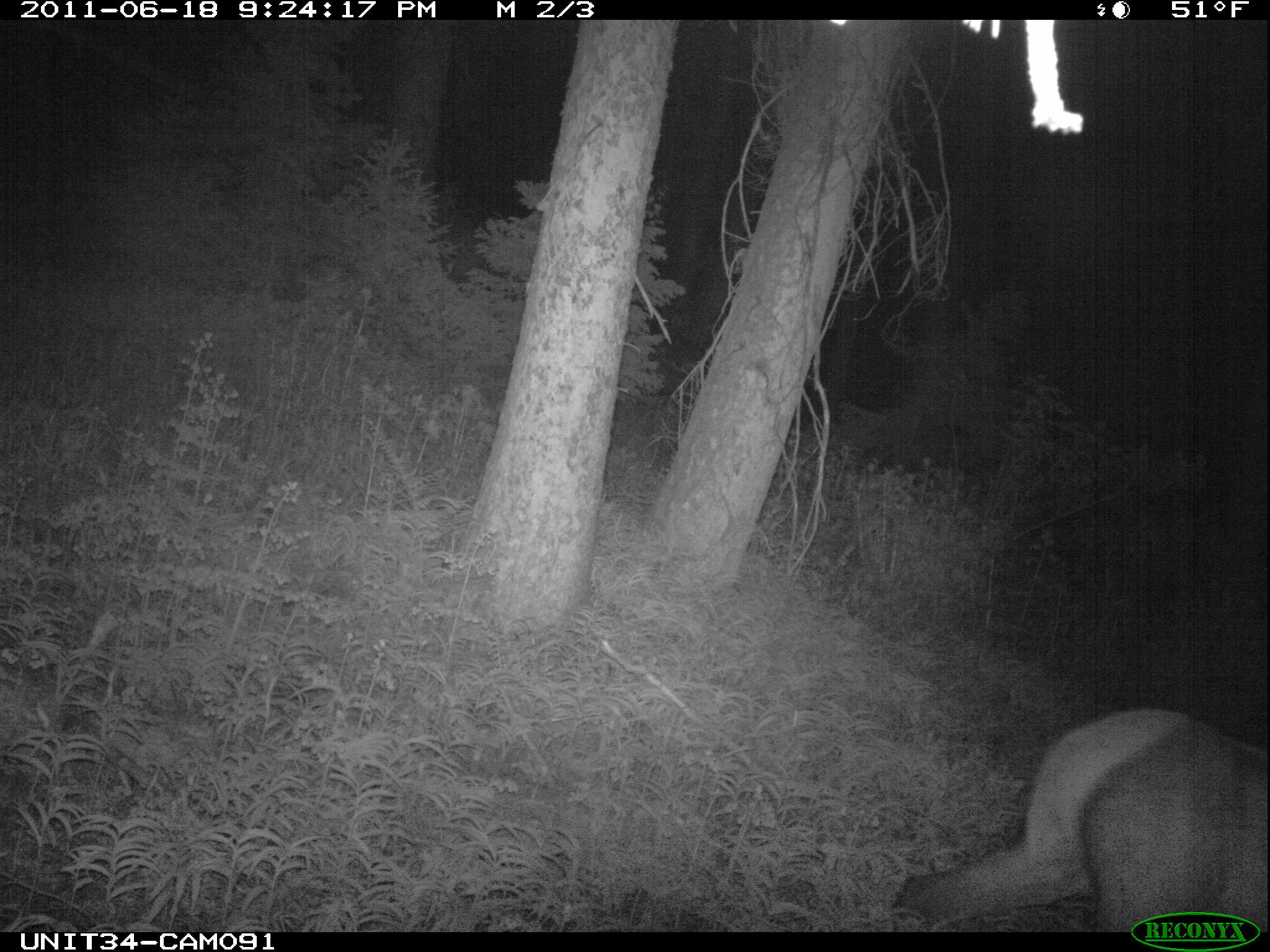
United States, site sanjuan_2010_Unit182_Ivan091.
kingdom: Animalia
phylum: Chordata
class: Mammalia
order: Artiodactyla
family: Cervidae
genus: Cervus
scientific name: Cervus elaphus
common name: red deer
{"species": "Cervus elaphus (red deer)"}